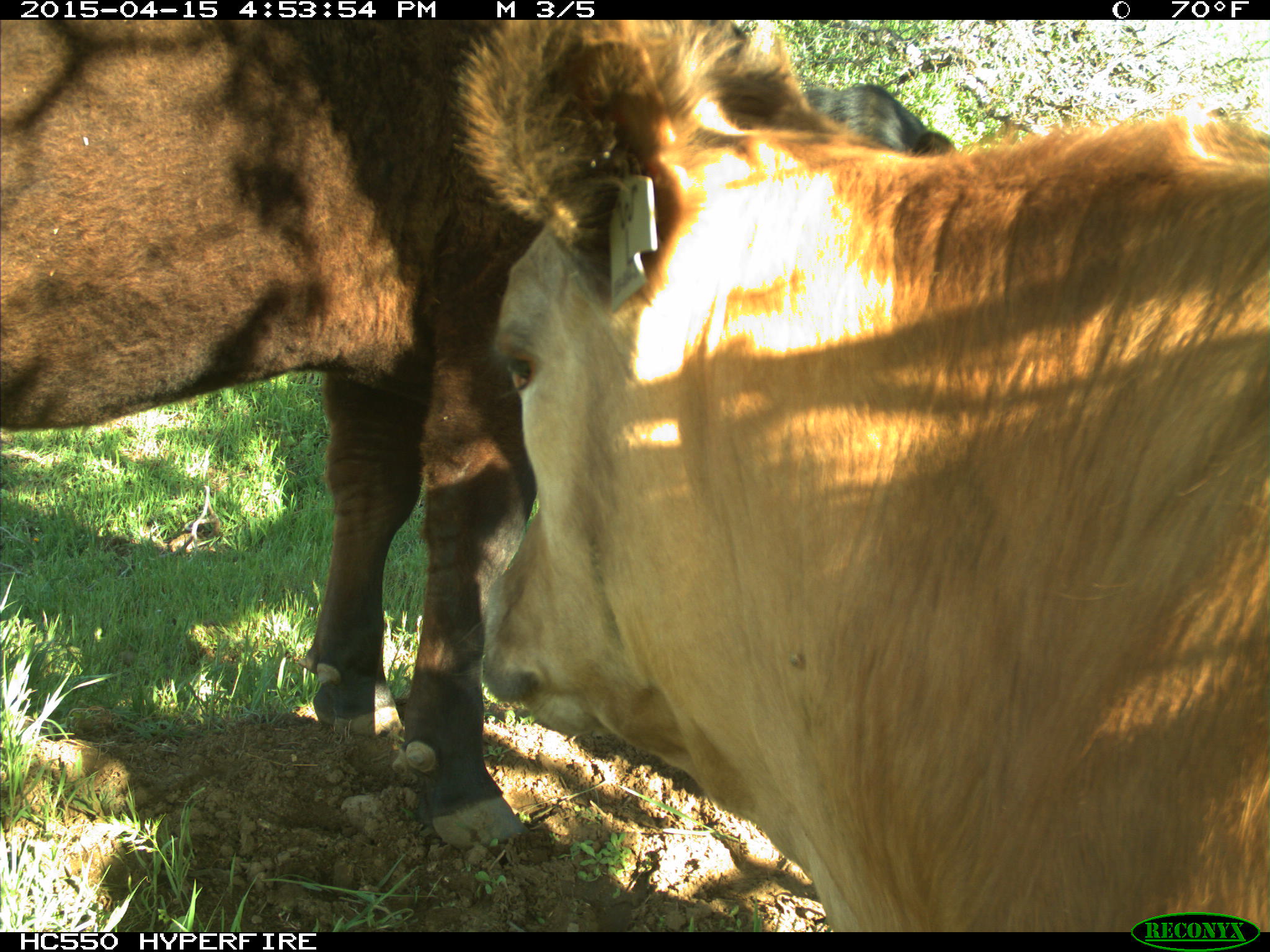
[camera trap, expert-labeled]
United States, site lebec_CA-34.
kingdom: Animalia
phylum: Chordata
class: Mammalia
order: Artiodactyla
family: Bovidae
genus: Bos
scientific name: Bos taurus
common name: domestic cow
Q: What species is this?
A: Bos taurus (domestic cow).